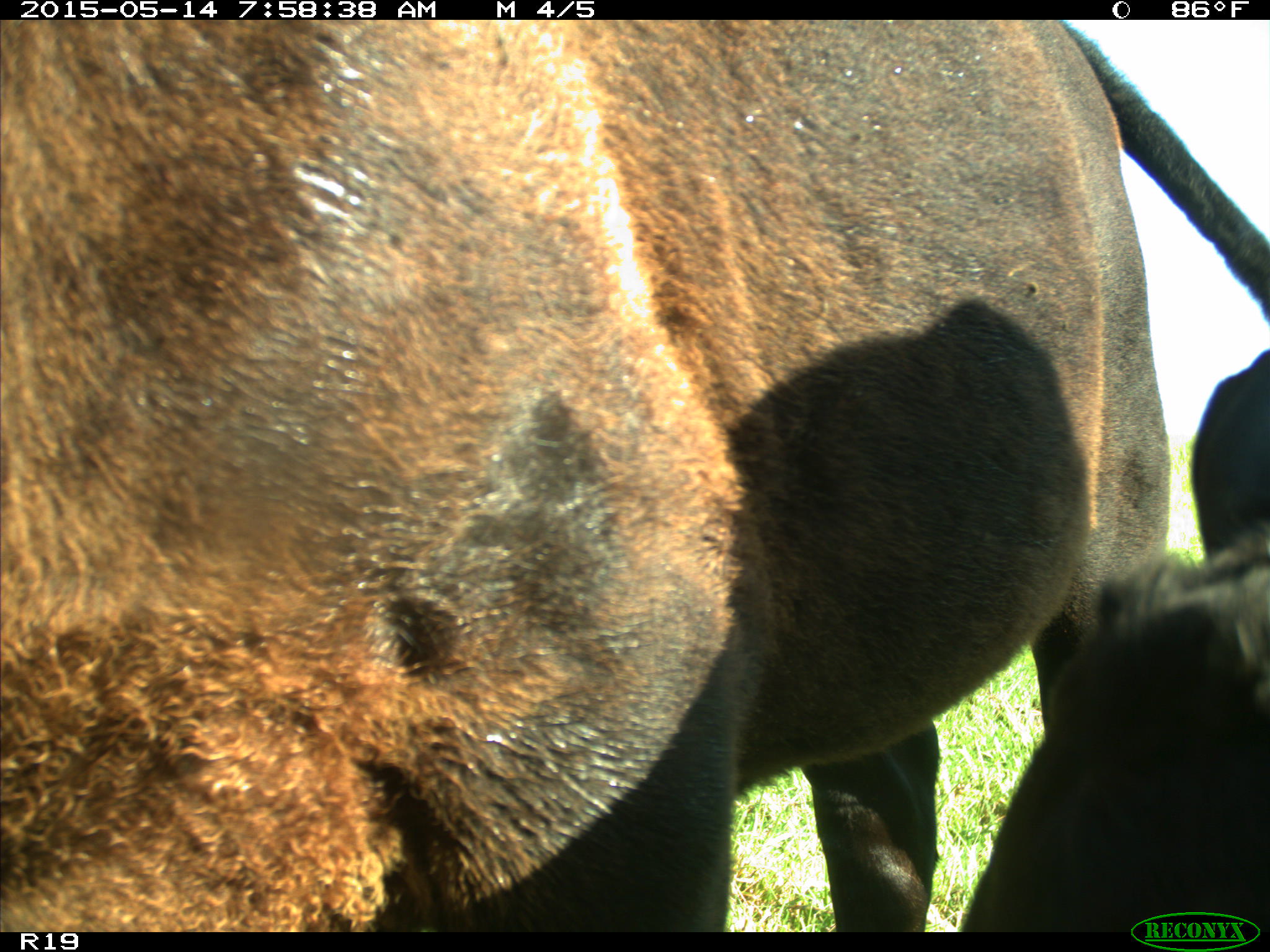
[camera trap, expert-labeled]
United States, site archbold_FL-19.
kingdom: Animalia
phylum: Chordata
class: Mammalia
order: Artiodactyla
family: Bovidae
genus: Bos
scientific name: Bos taurus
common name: domestic cow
Bos taurus (domestic cow).